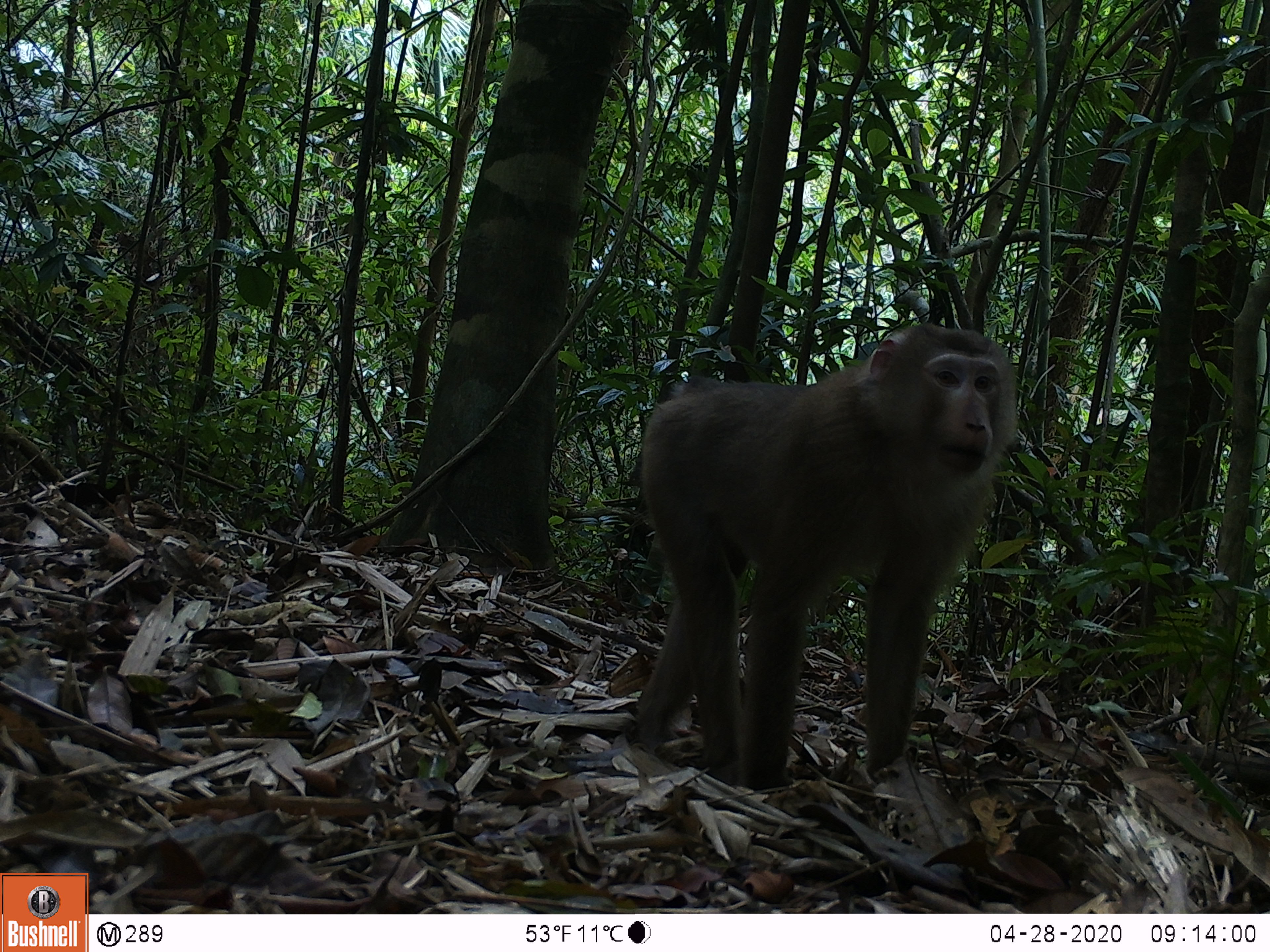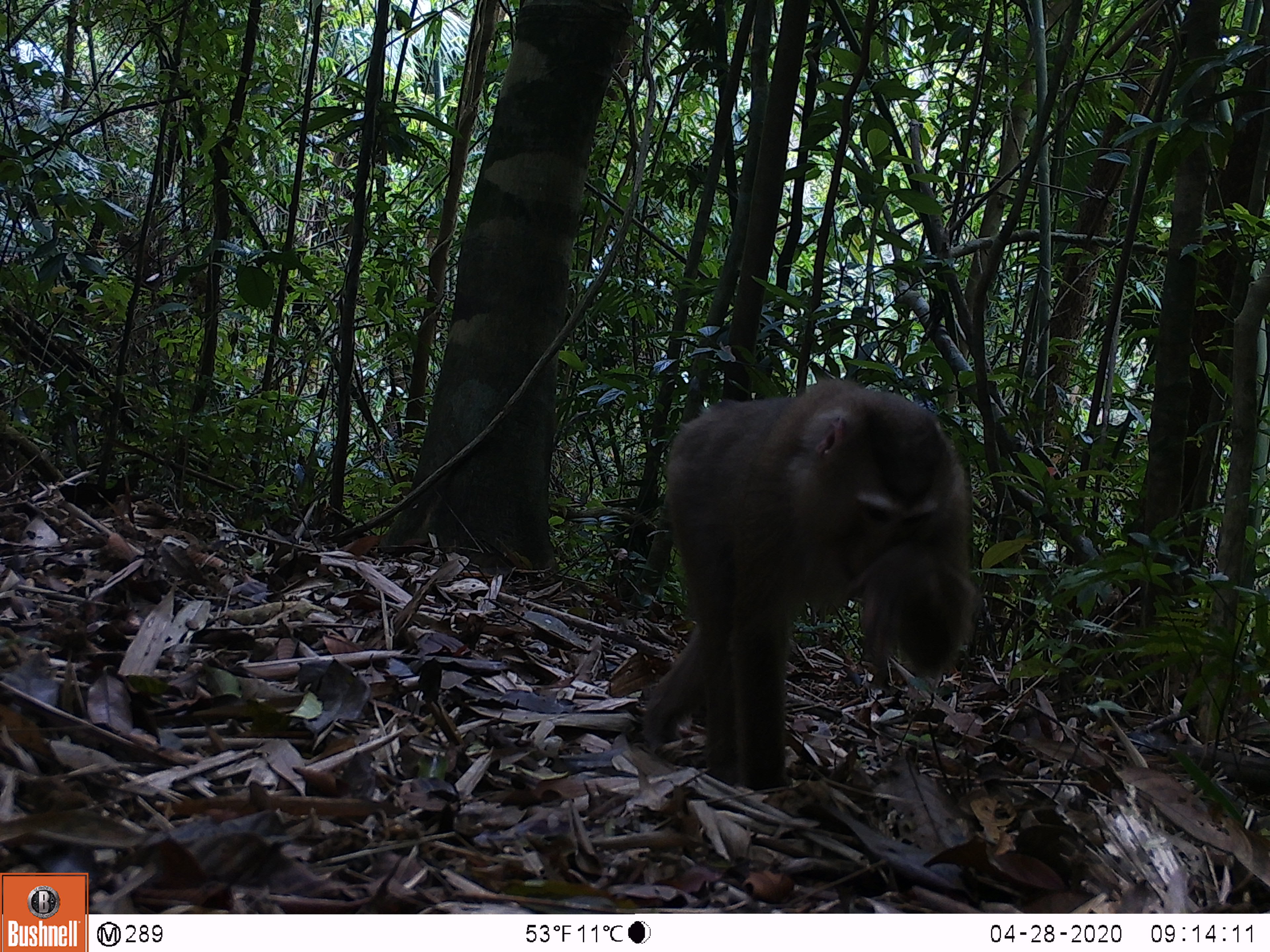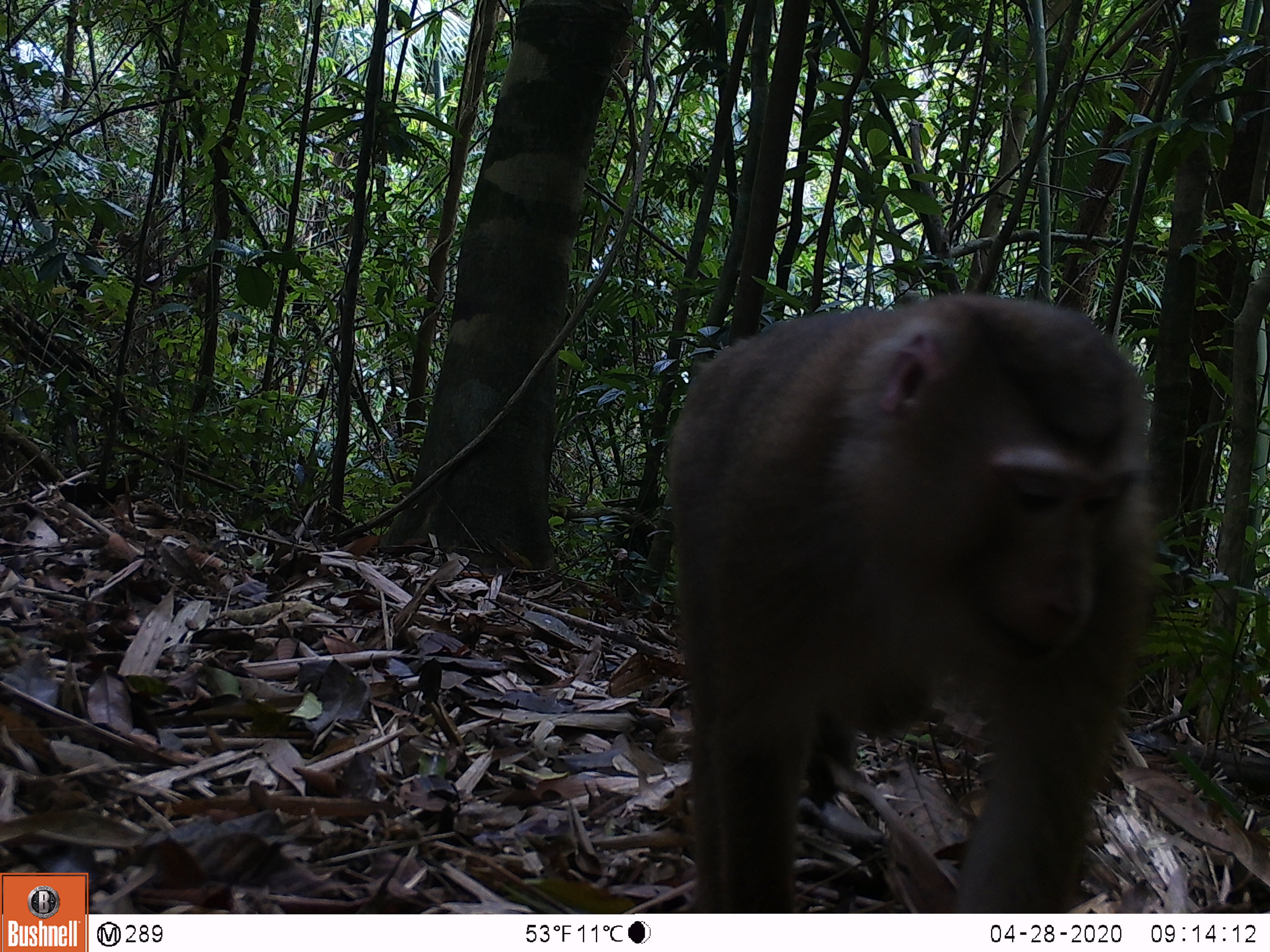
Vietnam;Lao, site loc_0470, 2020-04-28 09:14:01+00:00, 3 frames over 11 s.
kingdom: Animalia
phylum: Chordata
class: Mammalia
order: Primates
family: Cercopithecidae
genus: Macaca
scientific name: Macaca nemestrina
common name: pig-tailed macaque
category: pig tailed macaque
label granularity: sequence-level